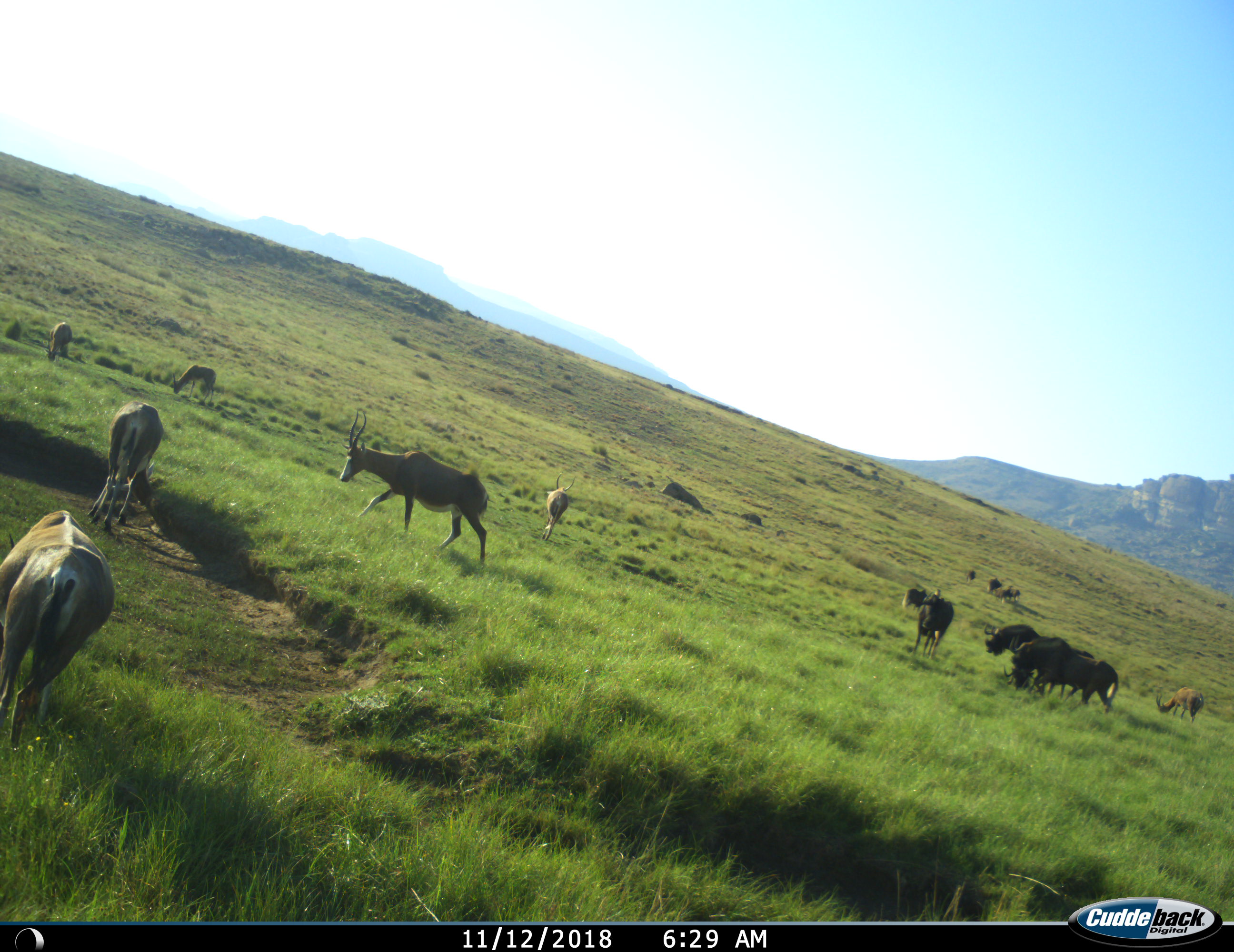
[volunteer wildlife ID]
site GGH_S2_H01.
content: unidentified animal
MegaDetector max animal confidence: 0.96